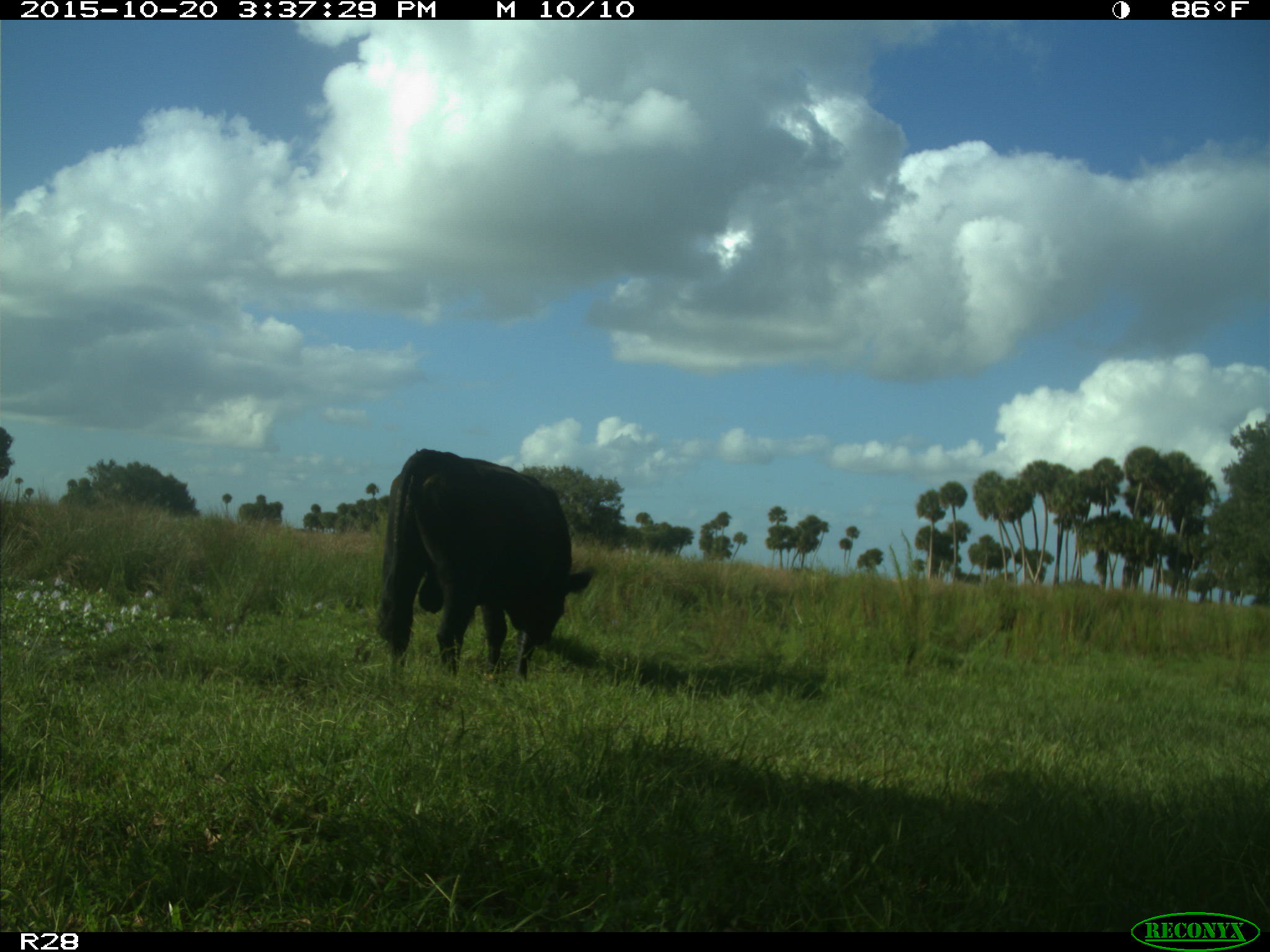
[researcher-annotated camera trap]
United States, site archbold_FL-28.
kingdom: Animalia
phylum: Chordata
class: Mammalia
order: Artiodactyla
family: Bovidae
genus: Bos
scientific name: Bos taurus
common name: domestic cow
Bos taurus (domestic cow).